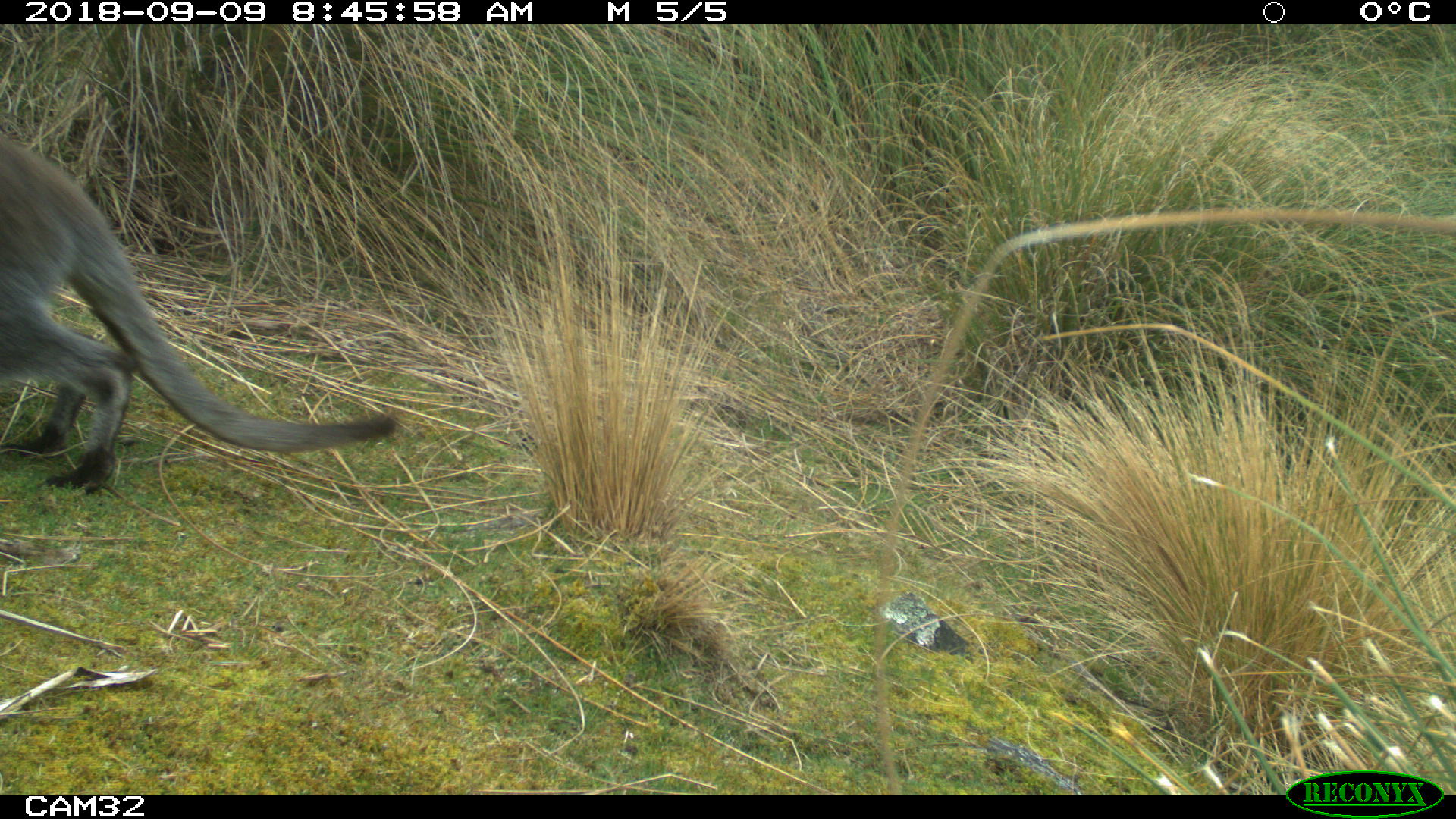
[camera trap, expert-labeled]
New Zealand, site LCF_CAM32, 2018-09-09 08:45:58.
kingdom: Animalia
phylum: Chordata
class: Mammalia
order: Diprotodontia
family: Macropodidae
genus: Notamacropus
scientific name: Notamacropus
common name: wallaby